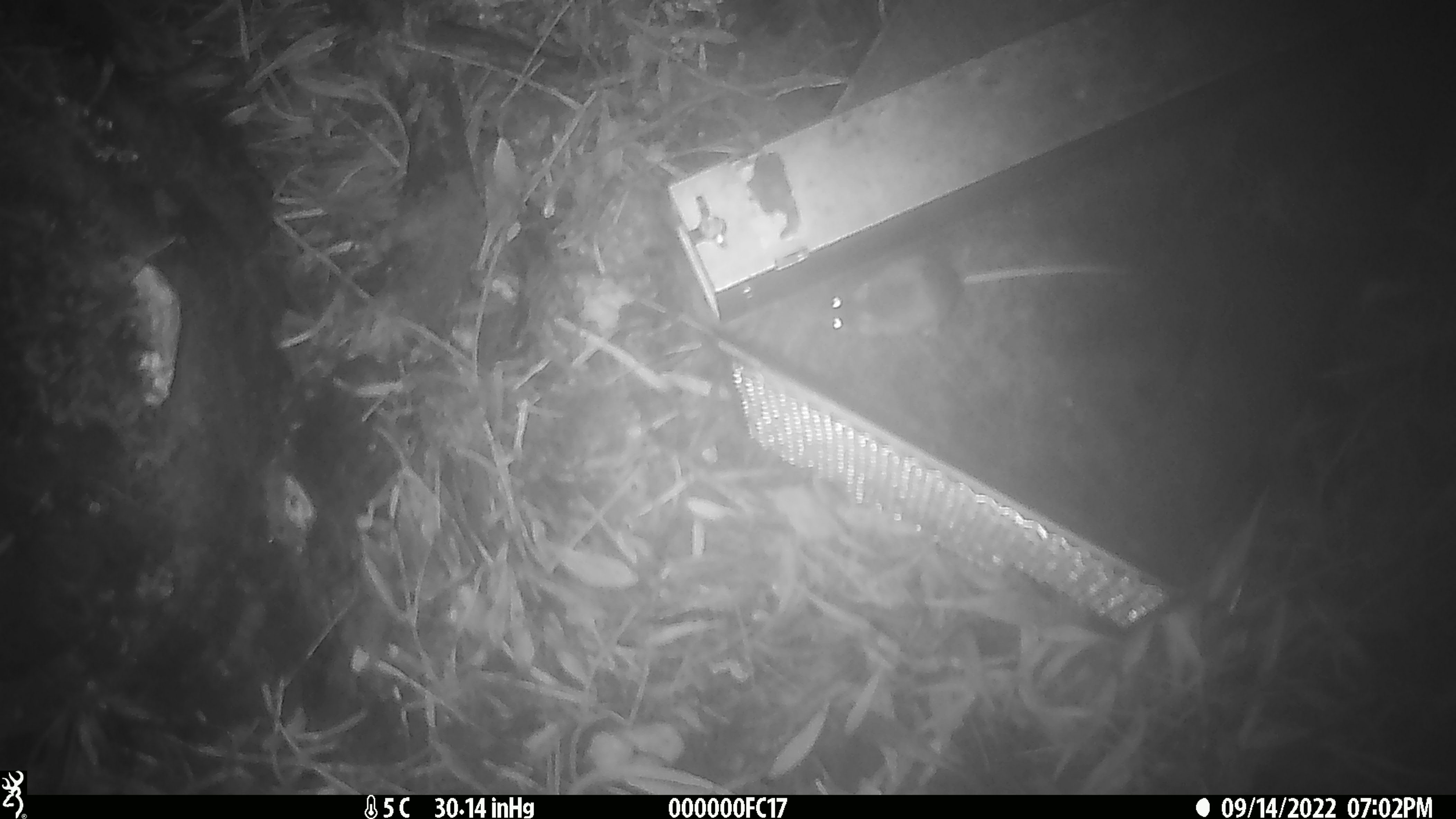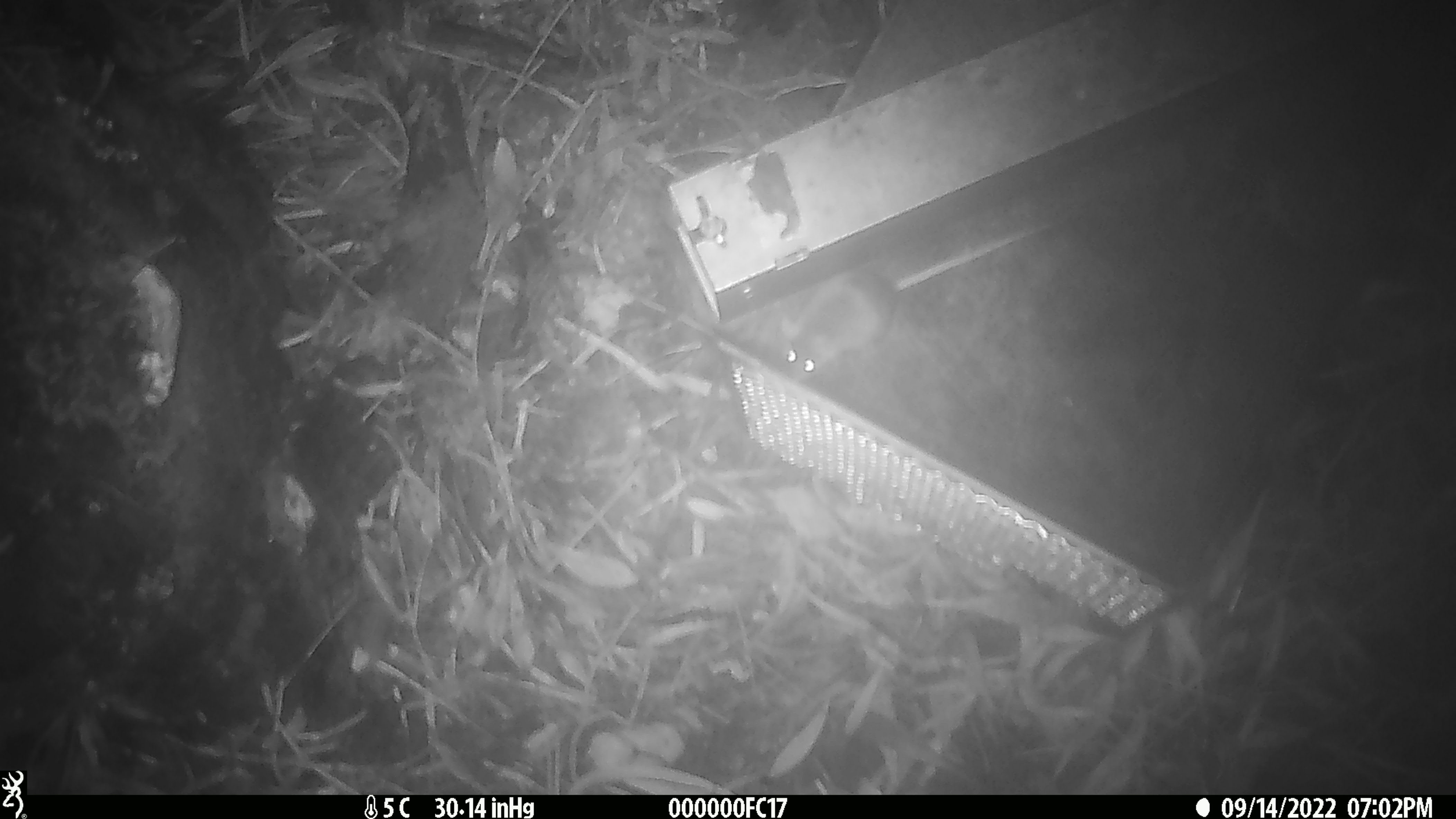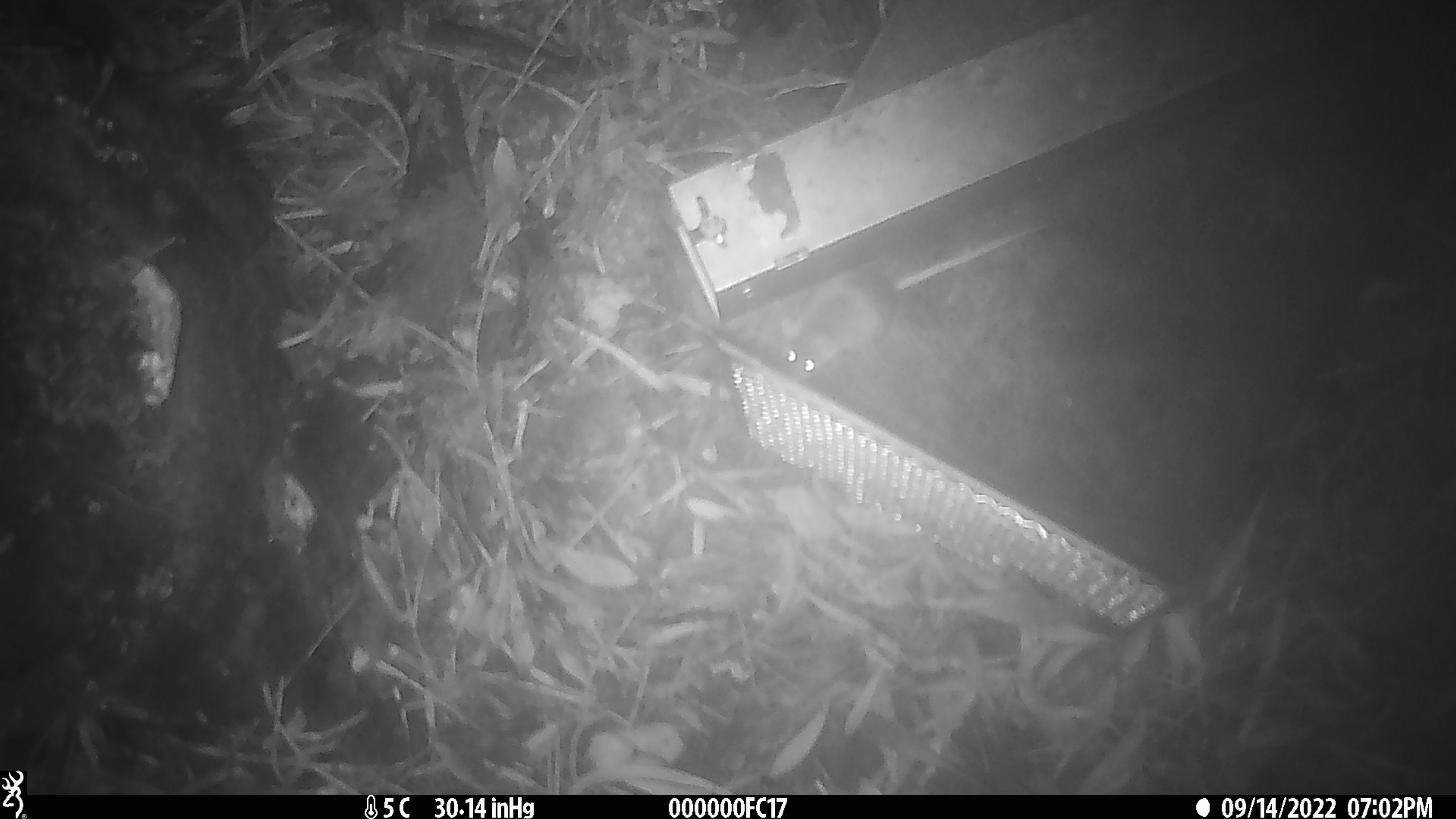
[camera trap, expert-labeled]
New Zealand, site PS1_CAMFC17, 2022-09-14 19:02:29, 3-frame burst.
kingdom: Animalia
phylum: Chordata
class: Mammalia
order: Rodentia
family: Muridae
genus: Mus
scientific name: Mus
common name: mouse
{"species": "mouse (Mus)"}